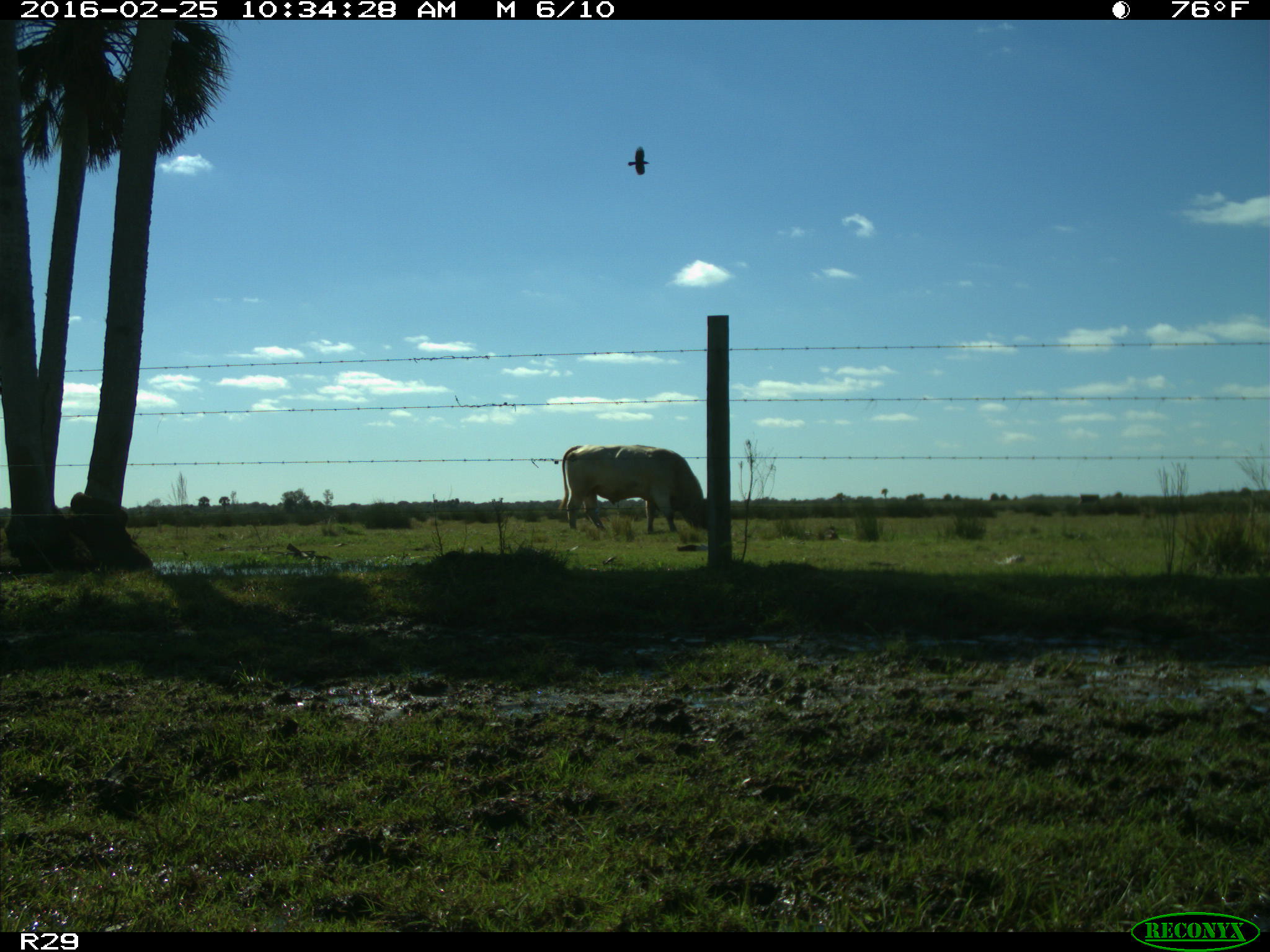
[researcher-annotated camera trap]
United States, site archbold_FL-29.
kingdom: Animalia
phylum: Chordata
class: Mammalia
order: Artiodactyla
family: Bovidae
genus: Bos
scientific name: Bos taurus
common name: domestic cow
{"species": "Bos taurus (domestic cow)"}